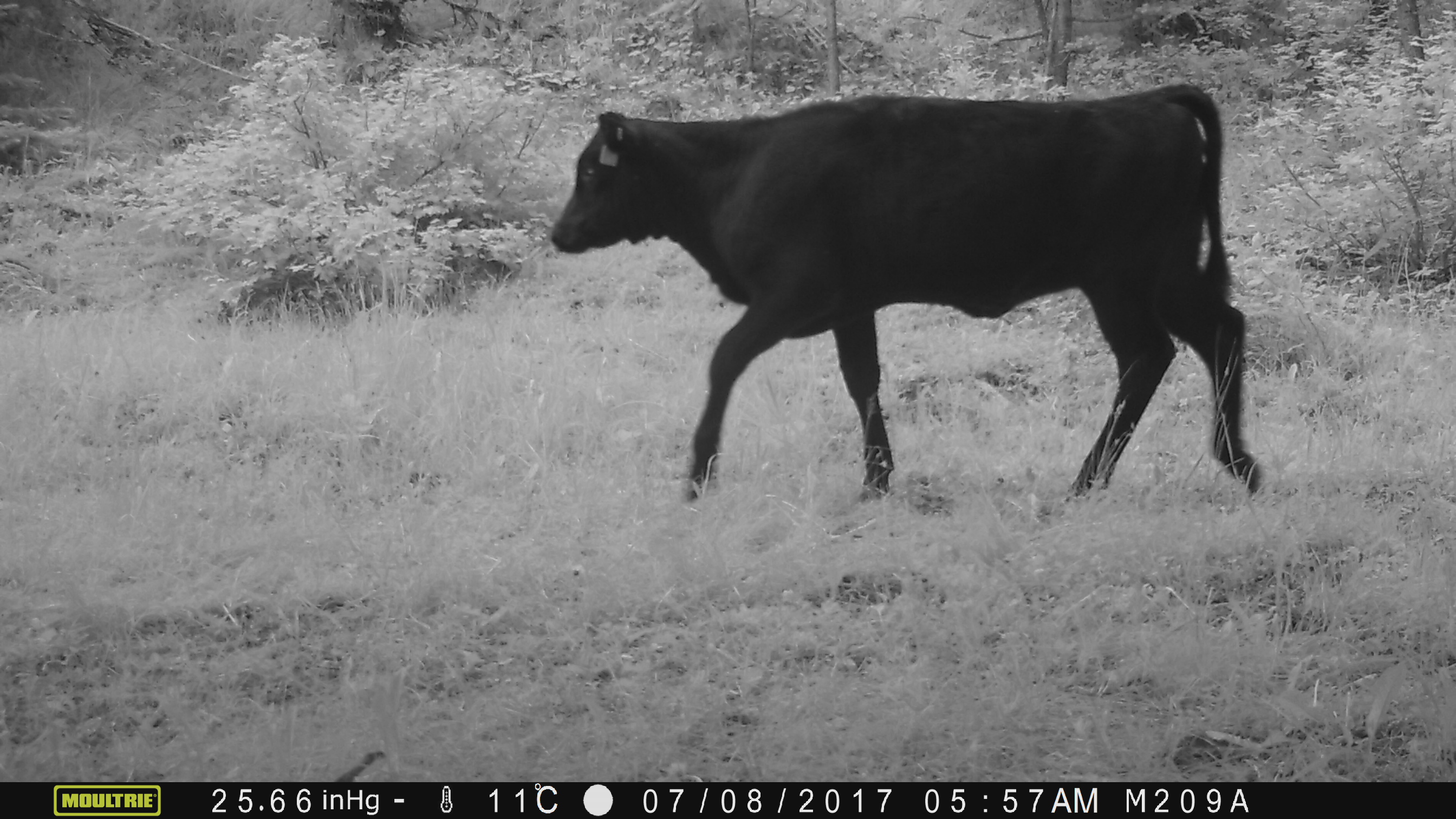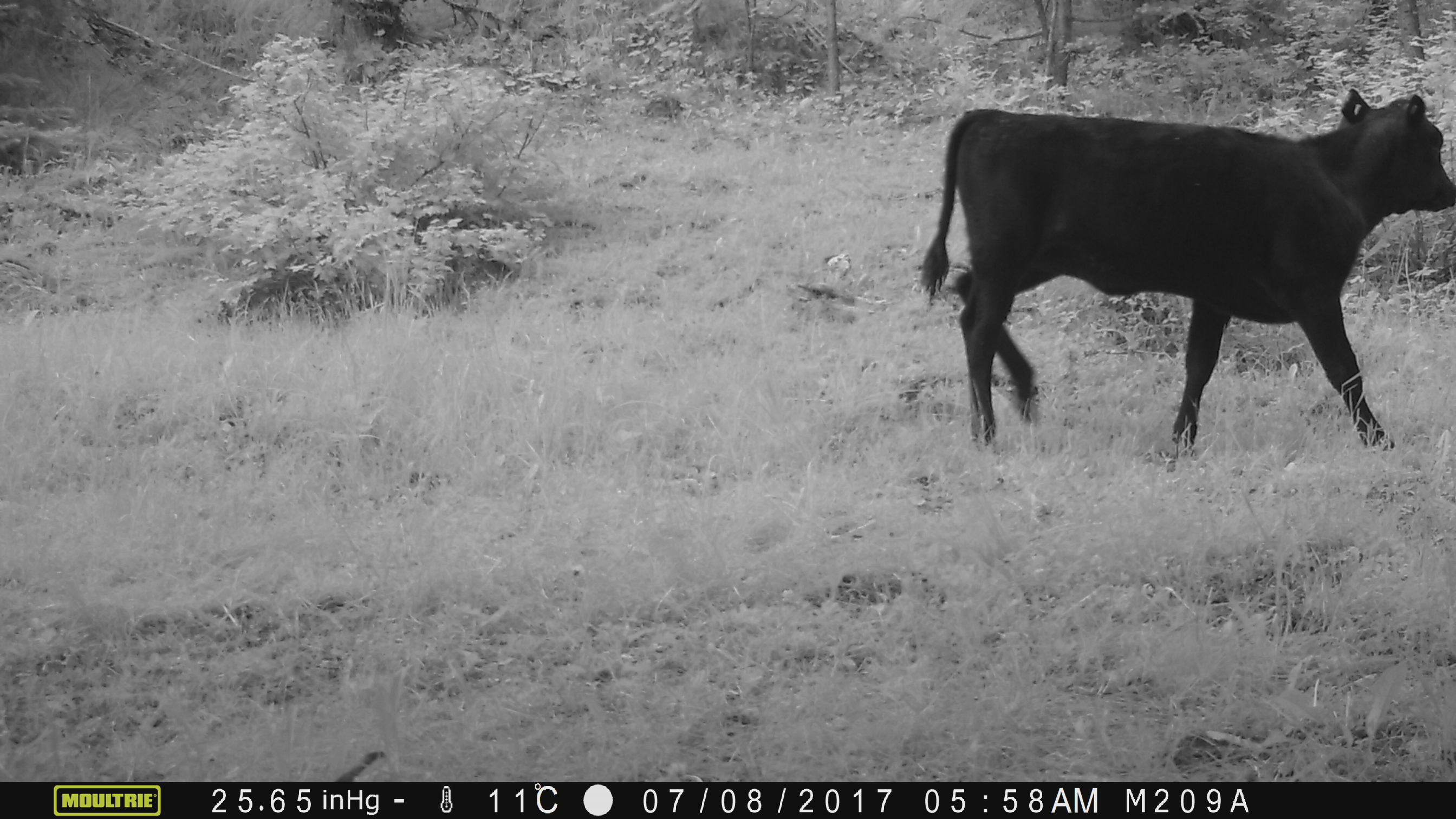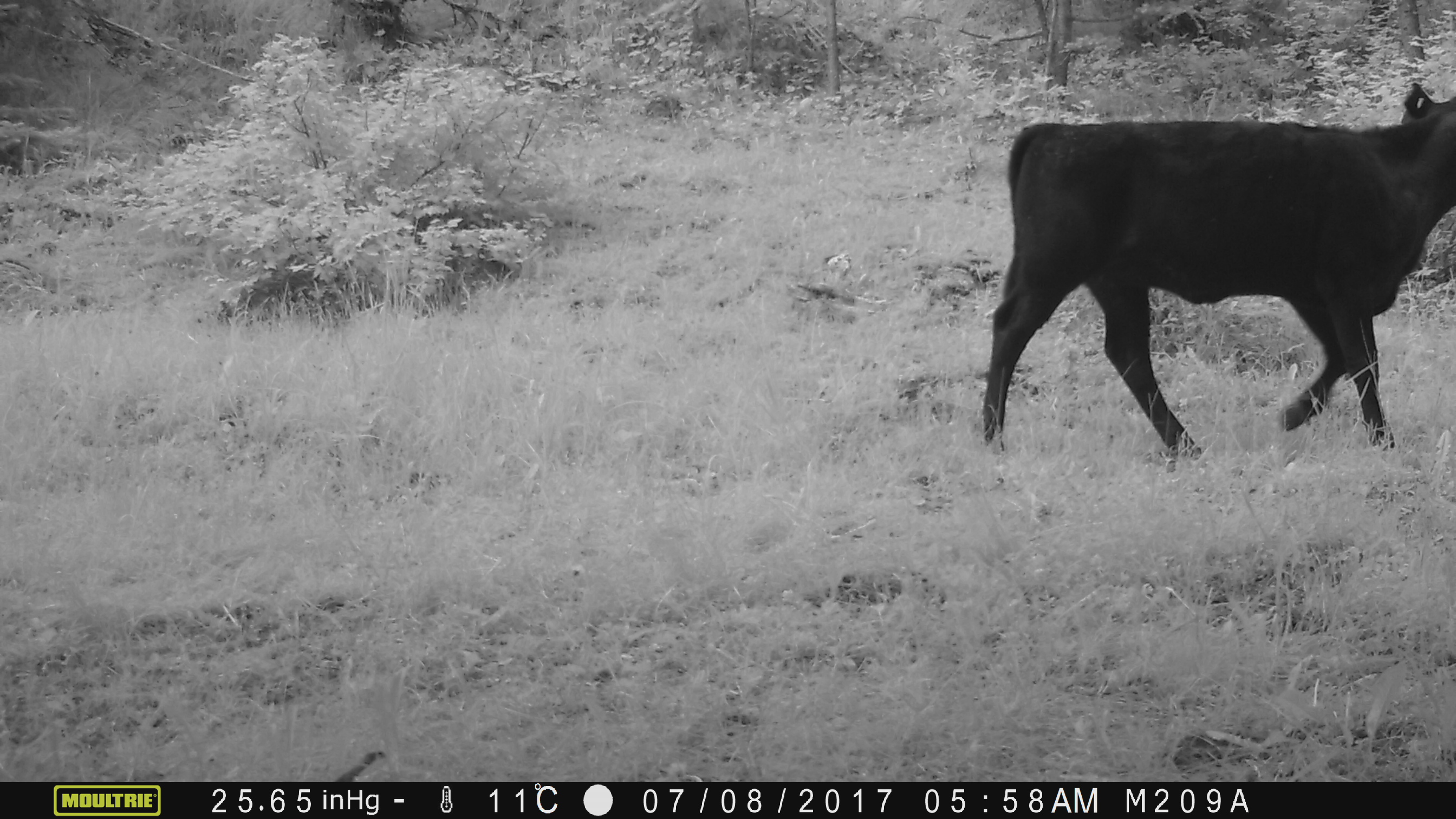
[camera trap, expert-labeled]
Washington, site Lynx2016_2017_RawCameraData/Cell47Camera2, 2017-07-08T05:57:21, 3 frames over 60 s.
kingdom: Animalia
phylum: Chordata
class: Mammalia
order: Artiodactyla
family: Bovidae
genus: Bos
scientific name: Bos taurus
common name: domestic cattle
Domestic cattle (Bos taurus). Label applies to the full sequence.